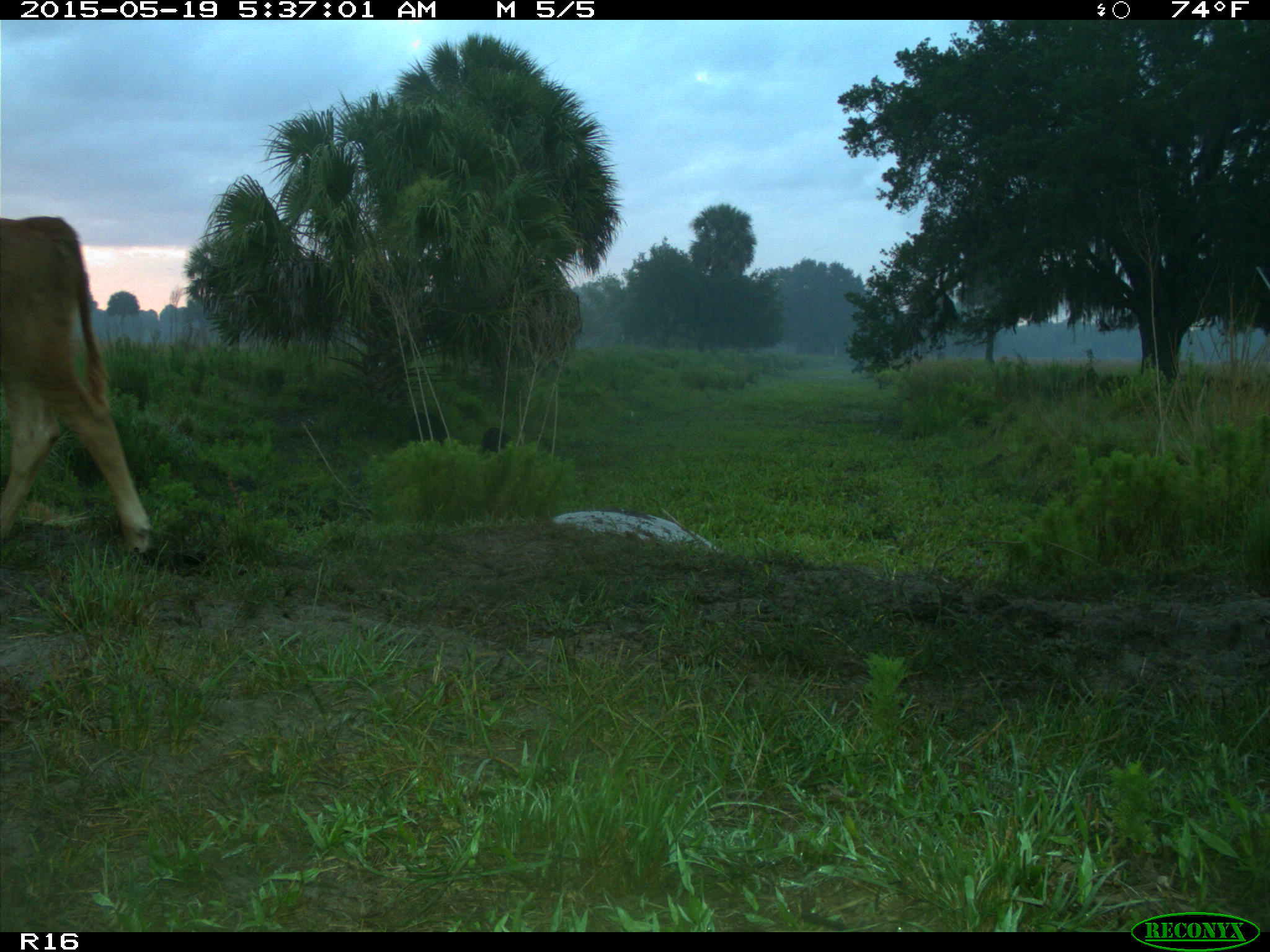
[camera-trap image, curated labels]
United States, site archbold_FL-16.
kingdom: Animalia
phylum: Chordata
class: Mammalia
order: Artiodactyla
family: Suidae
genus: Sus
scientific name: Sus scrofa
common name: wild boar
Sus scrofa (wild boar).